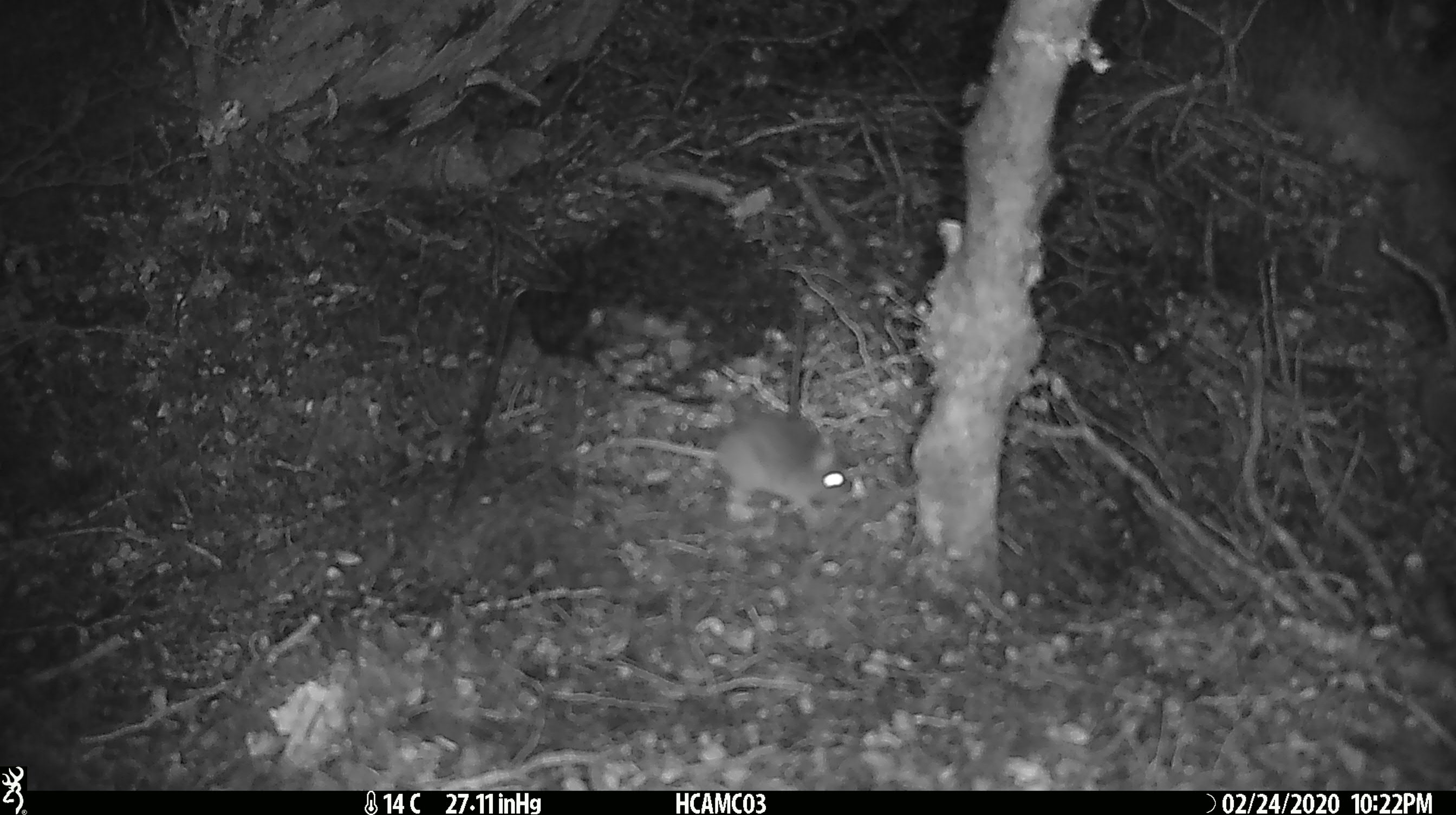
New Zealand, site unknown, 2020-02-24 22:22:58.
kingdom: Animalia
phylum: Chordata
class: Mammalia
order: Rodentia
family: Muridae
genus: Mus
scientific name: Mus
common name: mouse